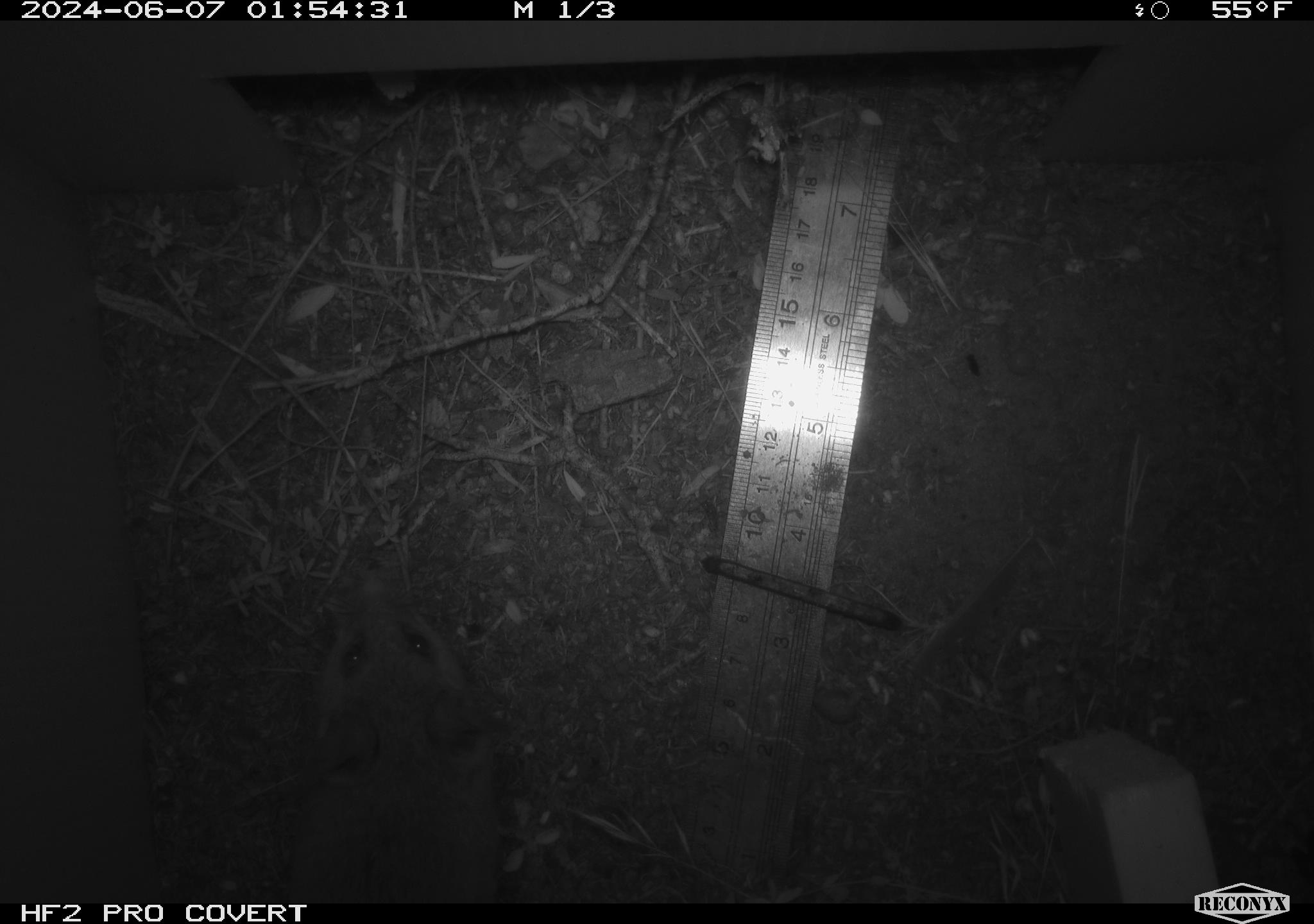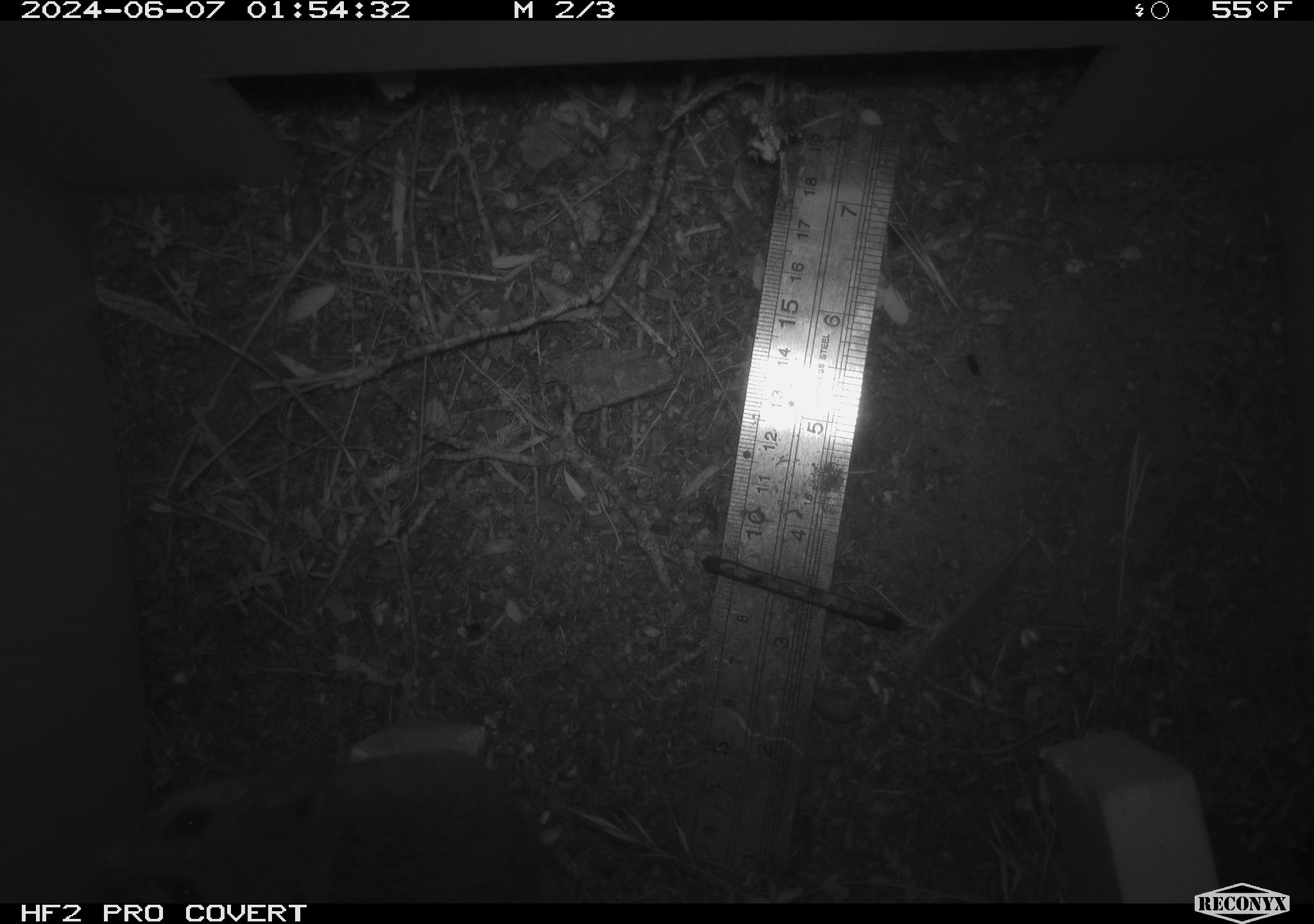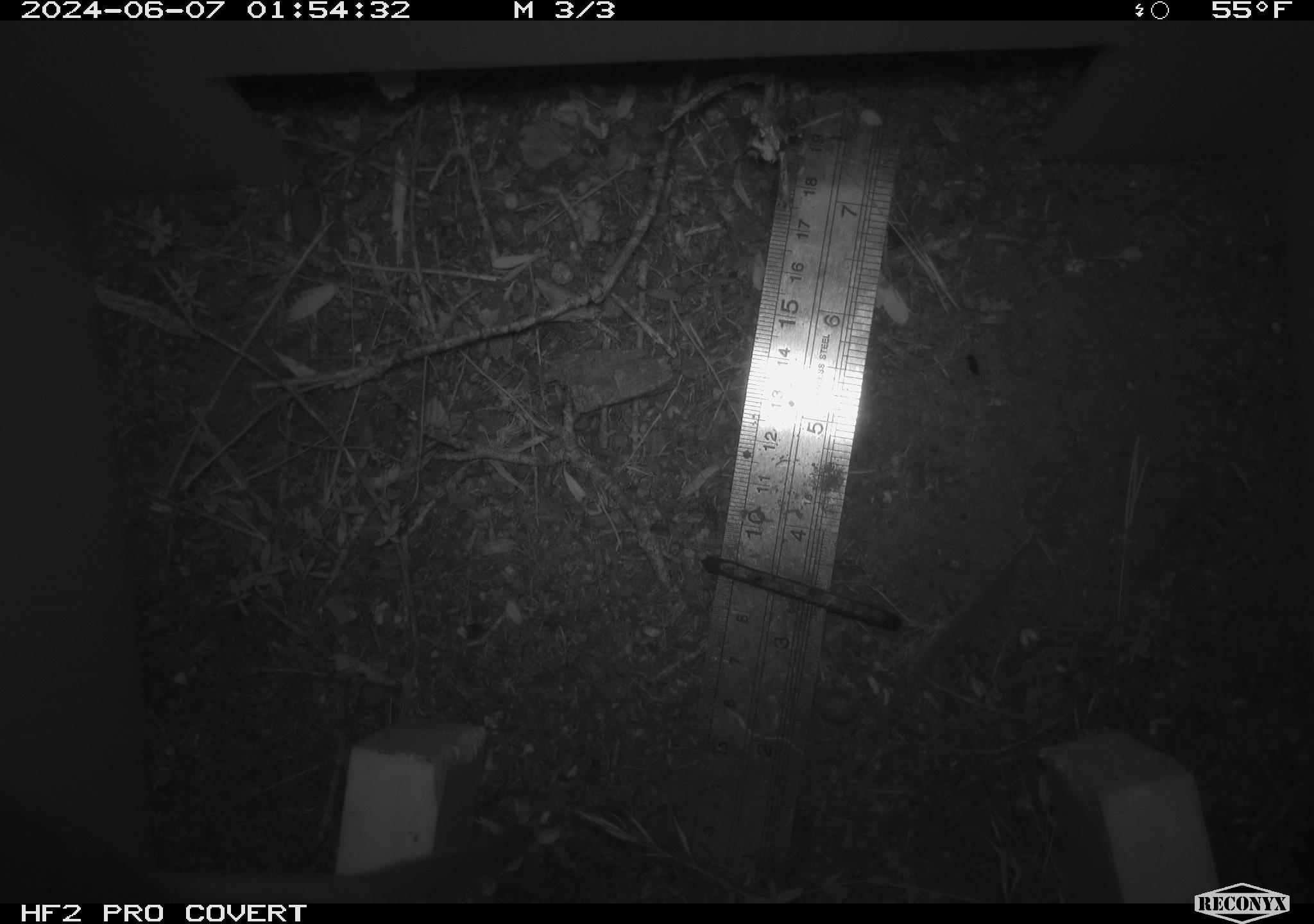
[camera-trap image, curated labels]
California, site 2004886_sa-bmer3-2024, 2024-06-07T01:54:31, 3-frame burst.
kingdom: Animalia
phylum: Chordata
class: Mammalia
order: Rodentia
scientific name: Rodentia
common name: mouse species